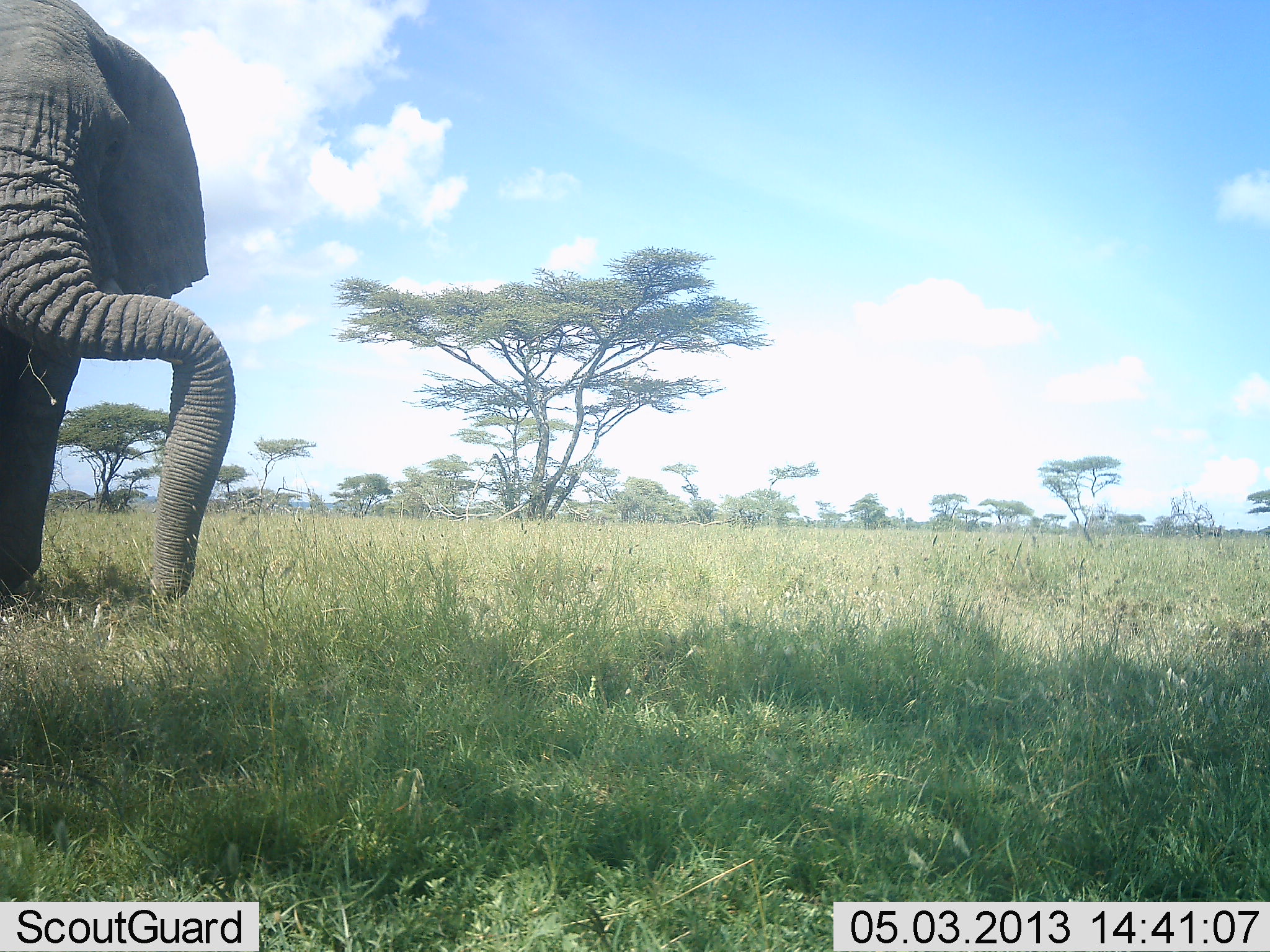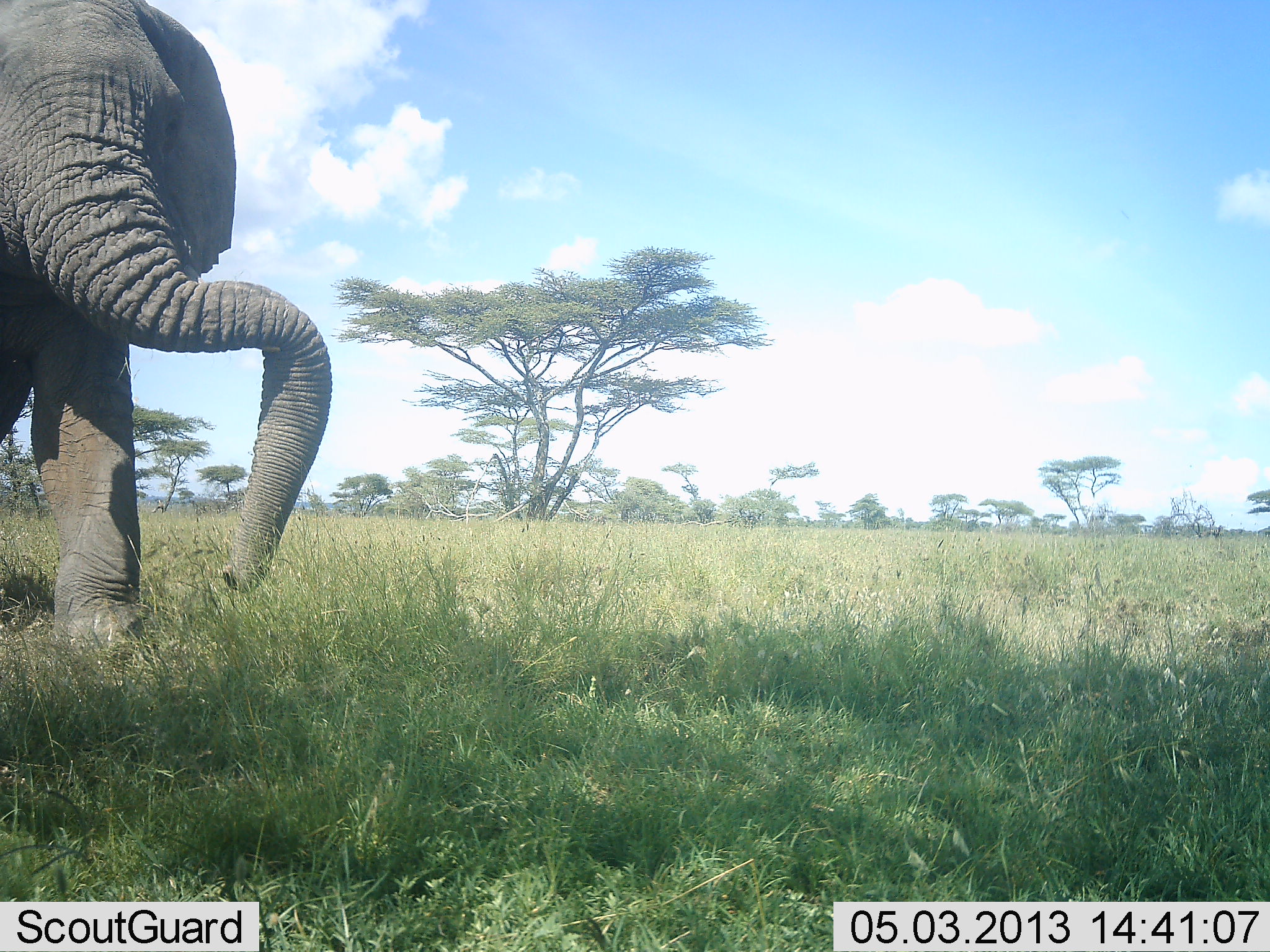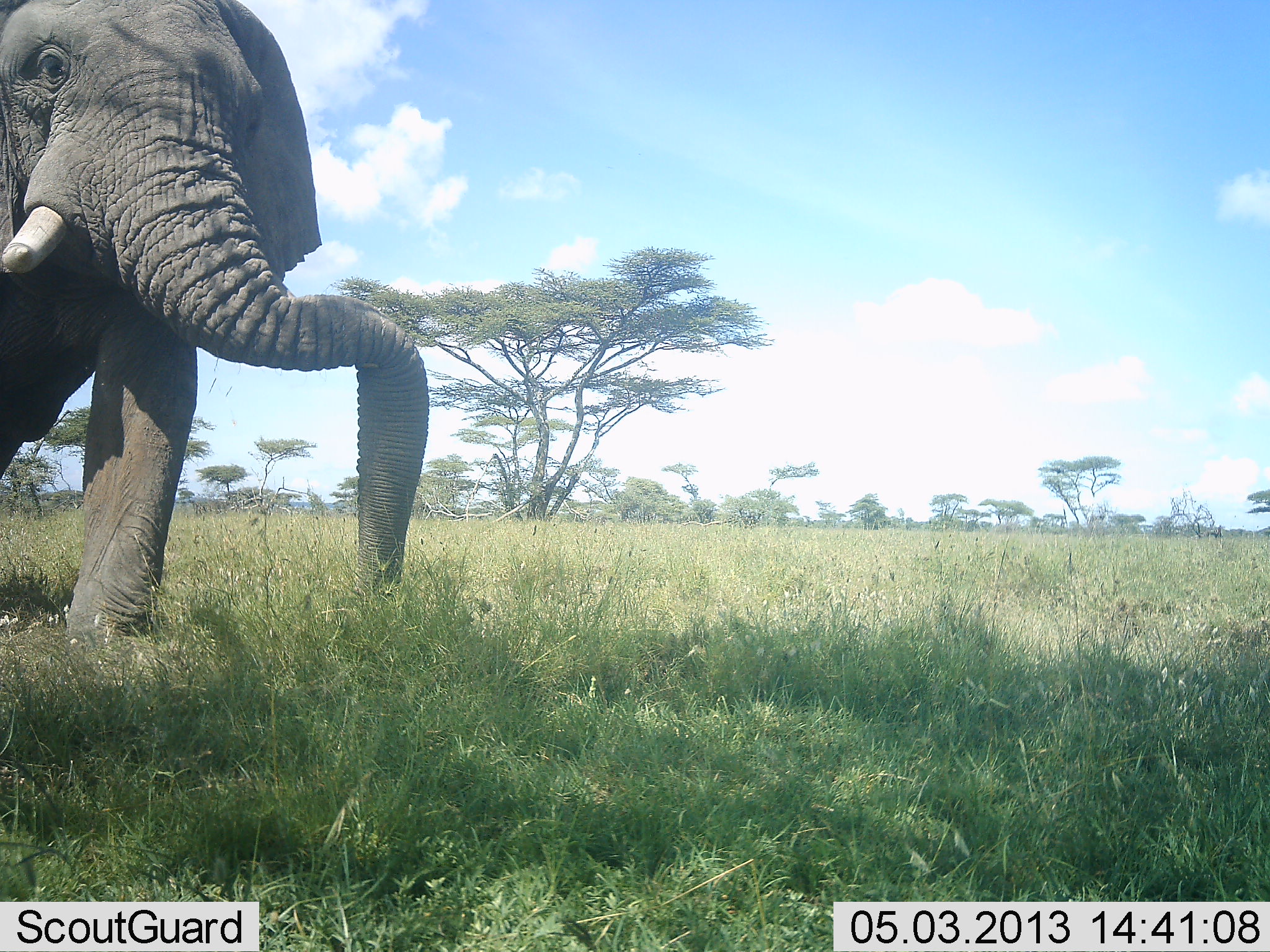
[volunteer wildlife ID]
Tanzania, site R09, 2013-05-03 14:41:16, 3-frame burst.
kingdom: Animalia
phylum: Chordata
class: Mammalia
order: Proboscidea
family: Elephantidae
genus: Loxodonta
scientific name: Loxodonta africana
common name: african bush elephant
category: elephant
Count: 1.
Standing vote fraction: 30%.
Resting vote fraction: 0%.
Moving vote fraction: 80%.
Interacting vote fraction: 0%.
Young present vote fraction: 0%.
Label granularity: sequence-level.